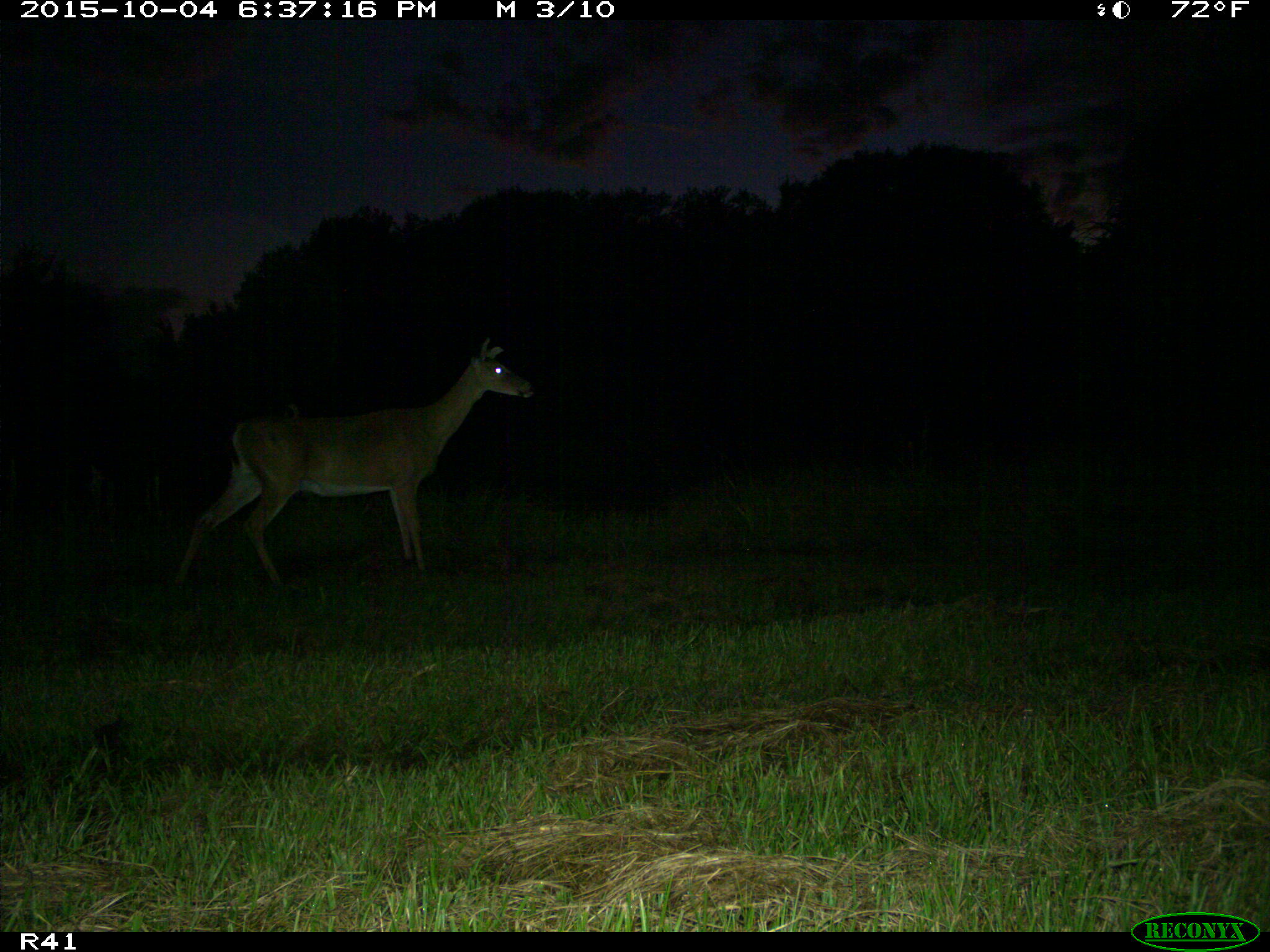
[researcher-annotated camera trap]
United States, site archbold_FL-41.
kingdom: Animalia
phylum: Chordata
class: Mammalia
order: Artiodactyla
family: Cervidae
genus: Odocoileus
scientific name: Odocoileus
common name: deer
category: unidentified deer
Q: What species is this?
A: Unidentified deer (deer) (Odocoileus).